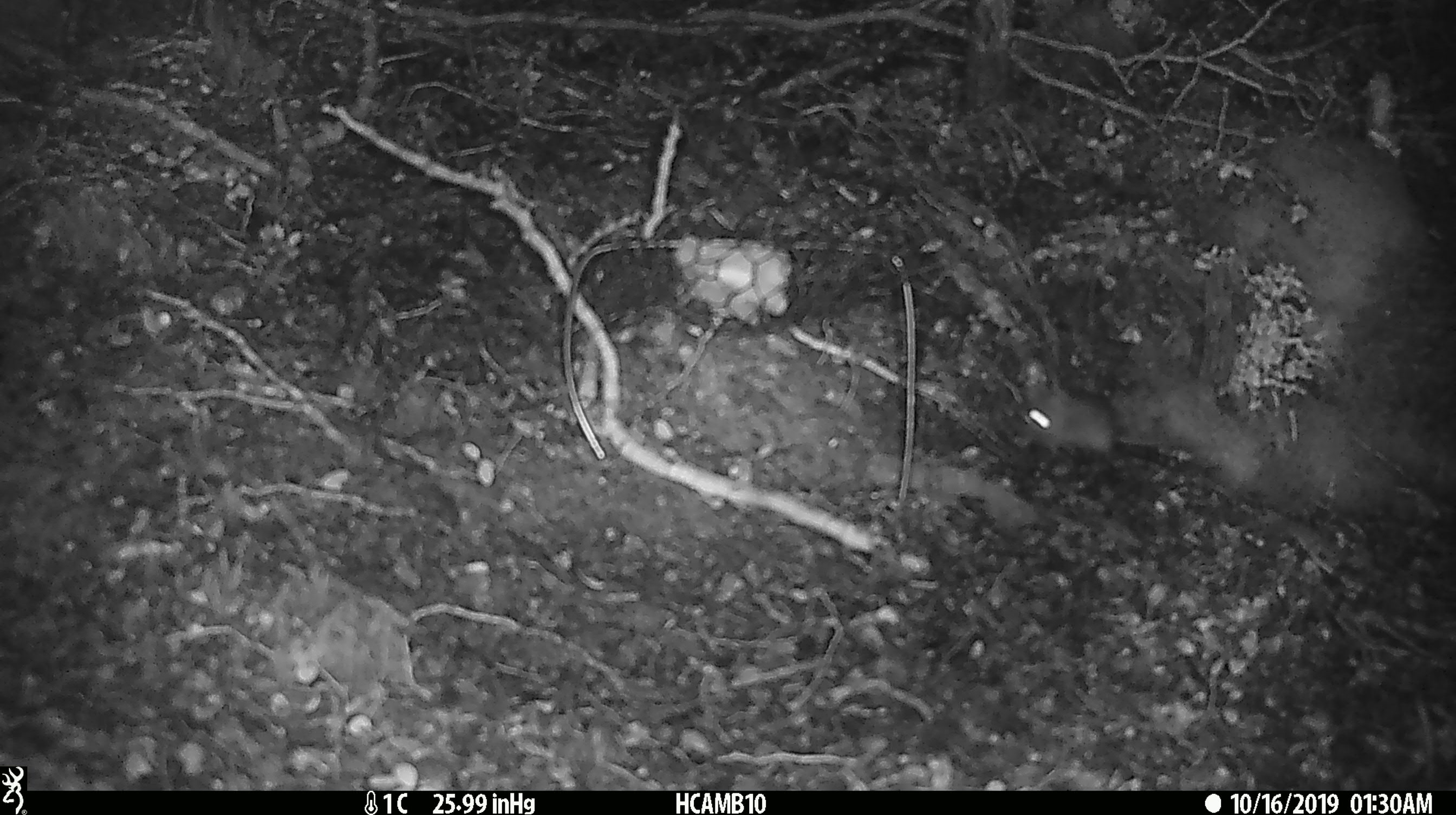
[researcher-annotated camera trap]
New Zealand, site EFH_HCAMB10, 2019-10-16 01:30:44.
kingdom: Animalia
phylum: Chordata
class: Mammalia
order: Rodentia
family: Muridae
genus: Mus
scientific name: Mus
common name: mouse